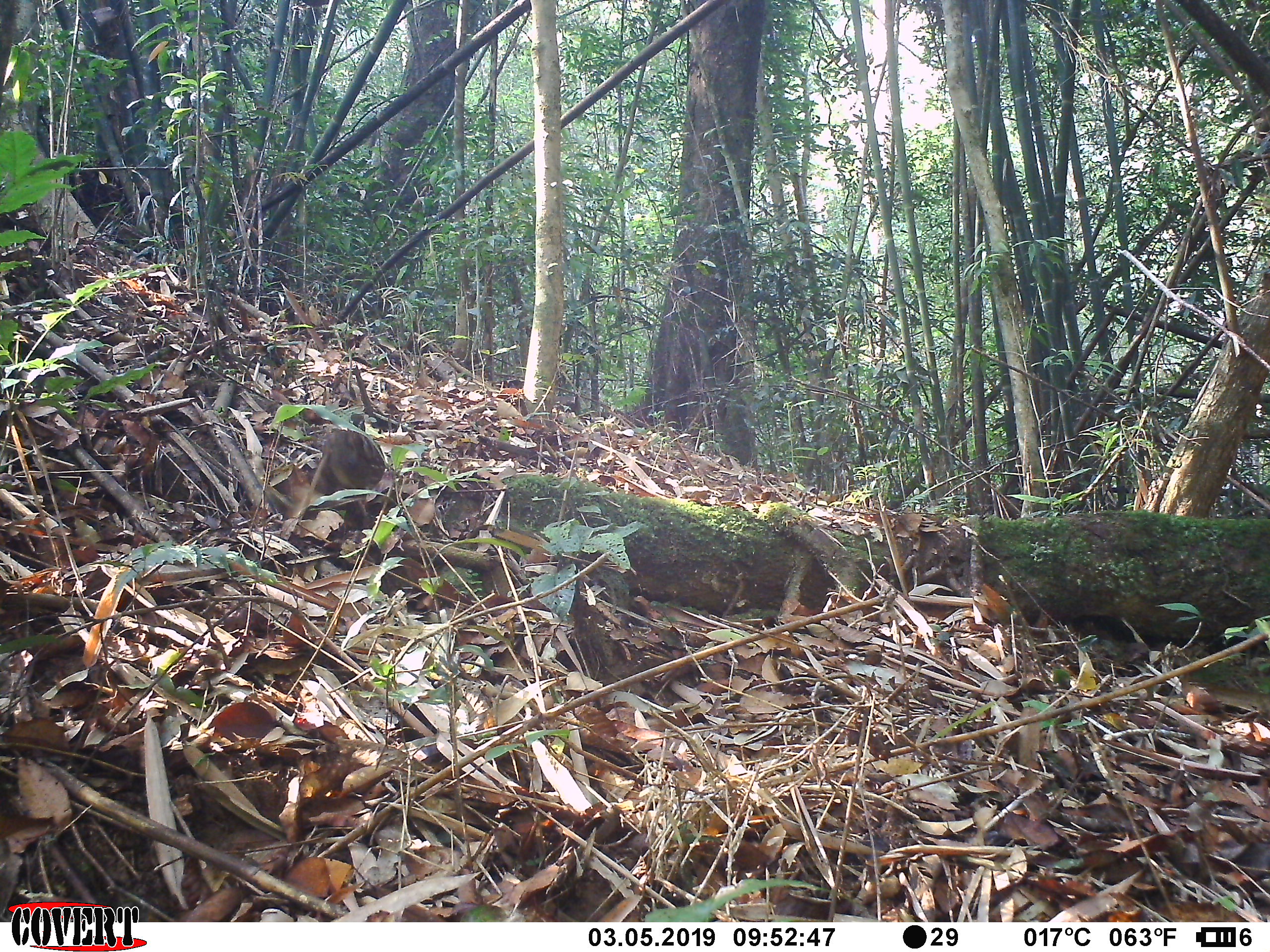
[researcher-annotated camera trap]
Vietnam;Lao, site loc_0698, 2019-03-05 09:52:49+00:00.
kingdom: Animalia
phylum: Chordata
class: Aves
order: Galliformes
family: Phasianidae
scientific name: Phasianidae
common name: partridge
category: unidentified partridge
Unidentified partridge (partridge) (Phasianidae). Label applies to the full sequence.